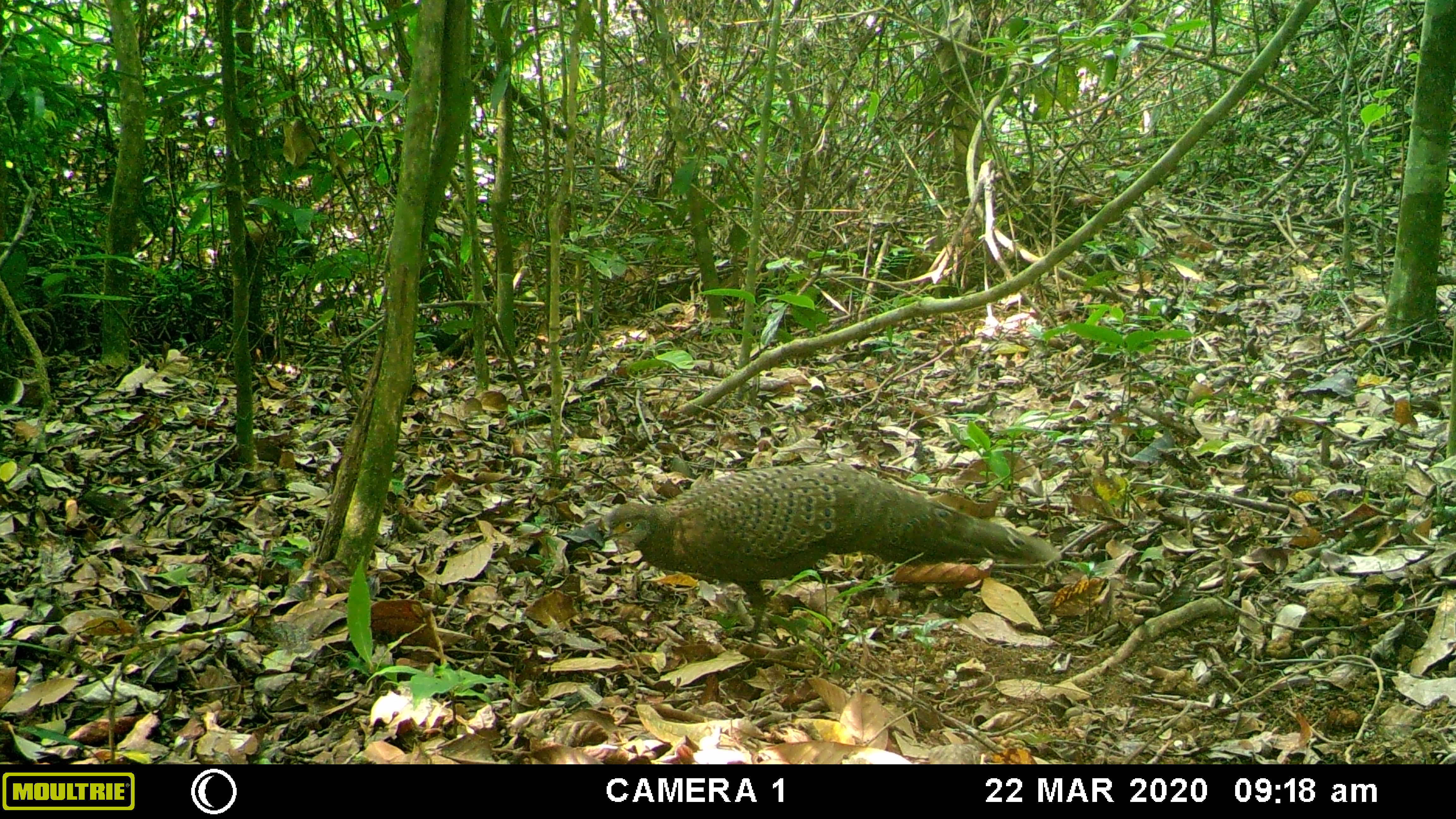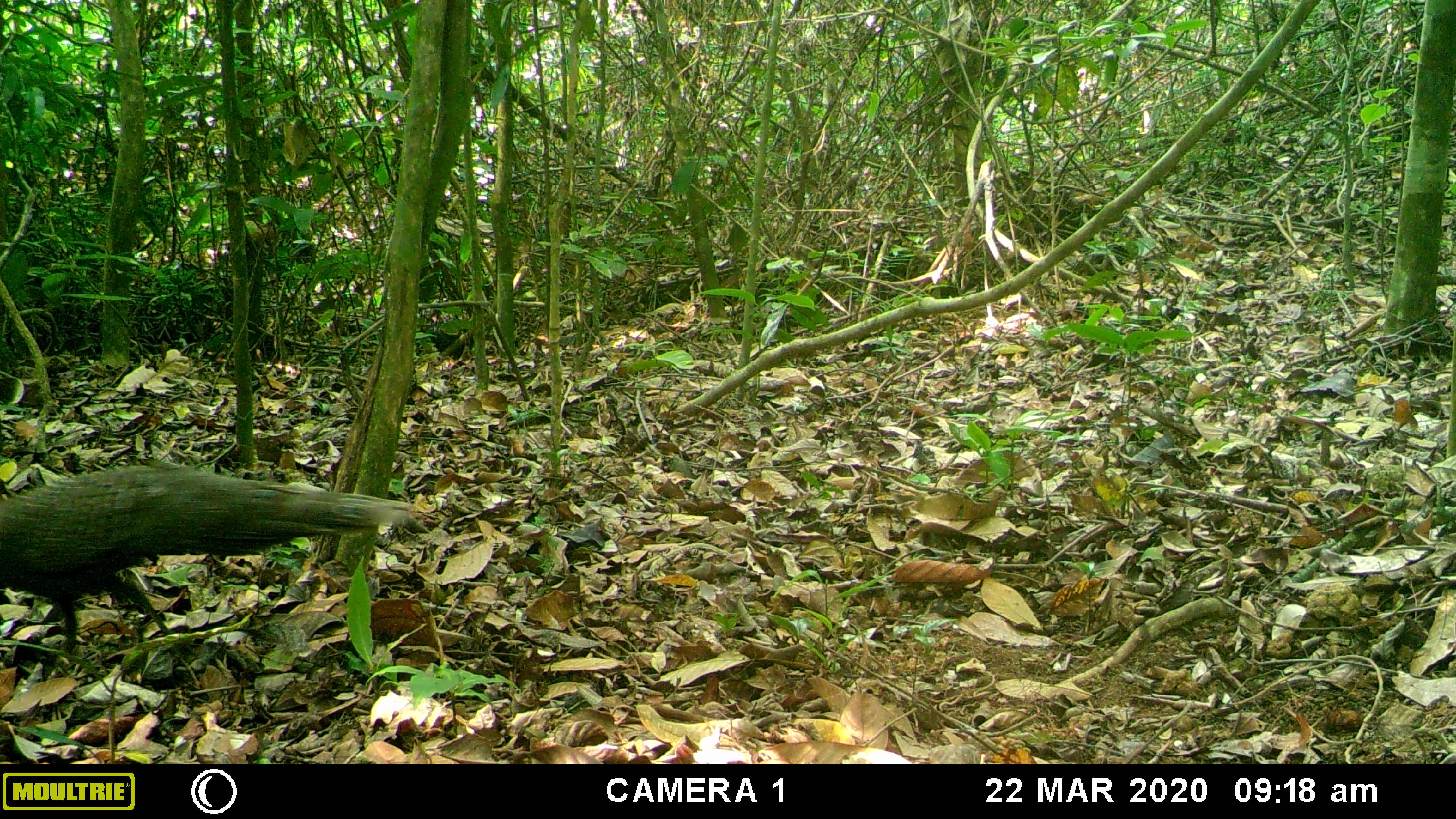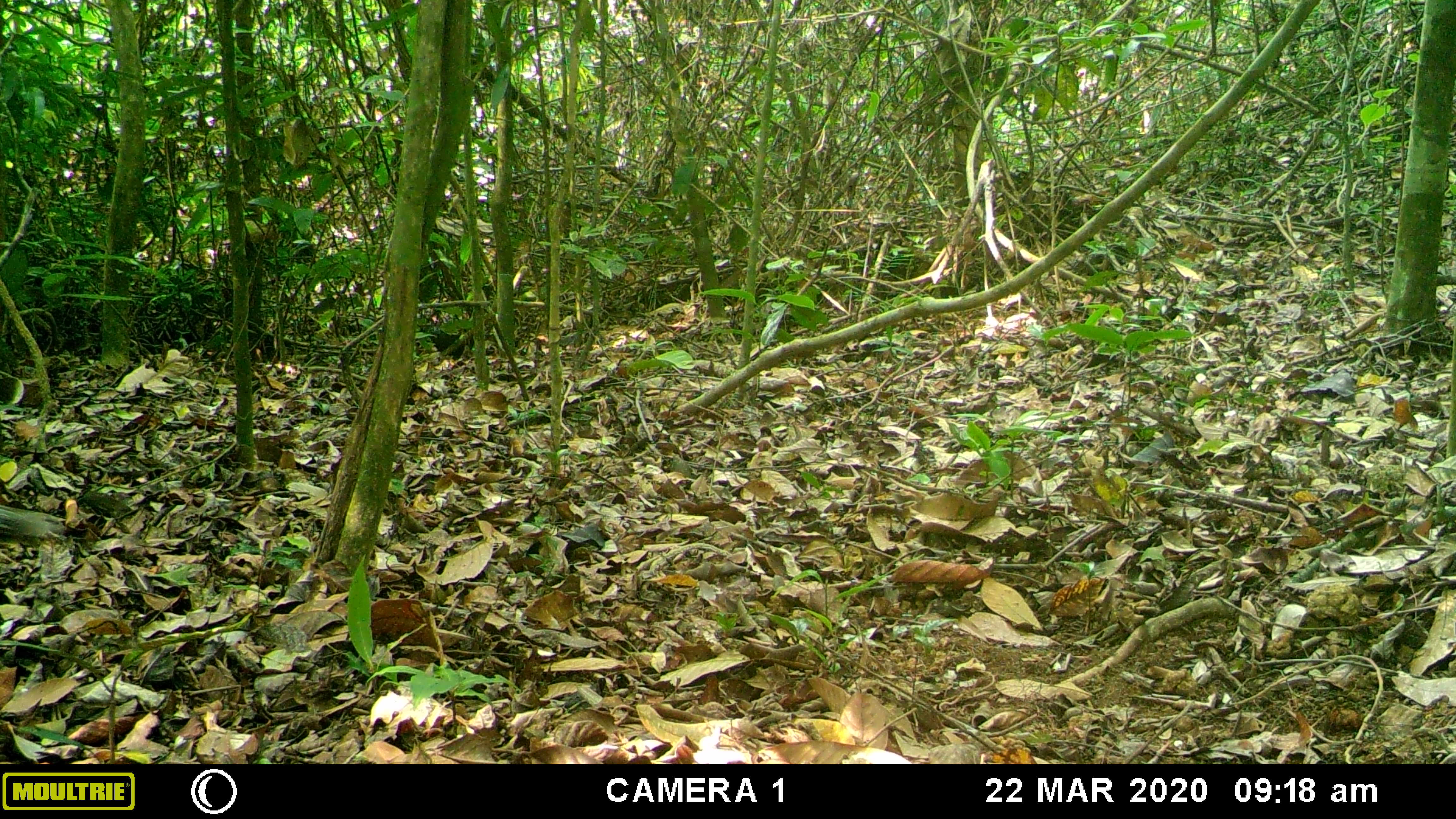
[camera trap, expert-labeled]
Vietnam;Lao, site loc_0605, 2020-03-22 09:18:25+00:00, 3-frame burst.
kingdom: Animalia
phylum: Chordata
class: Aves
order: Galliformes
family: Phasianidae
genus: Polyplectron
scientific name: Polyplectron bicalcaratum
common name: gray peacock-pheasant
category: grey peacock pheasant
Grey peacock pheasant (gray peacock-pheasant) (Polyplectron bicalcaratum). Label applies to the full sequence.